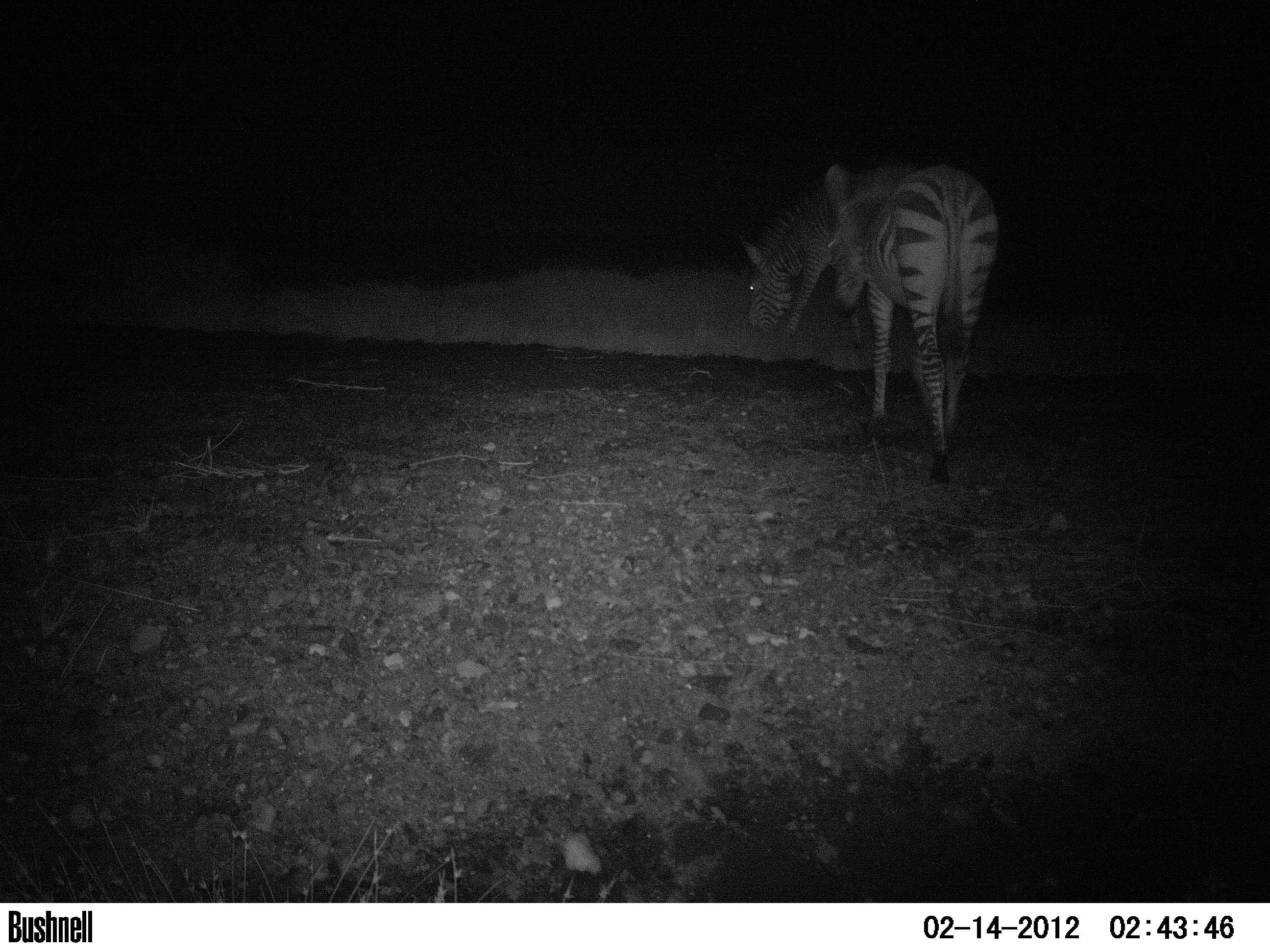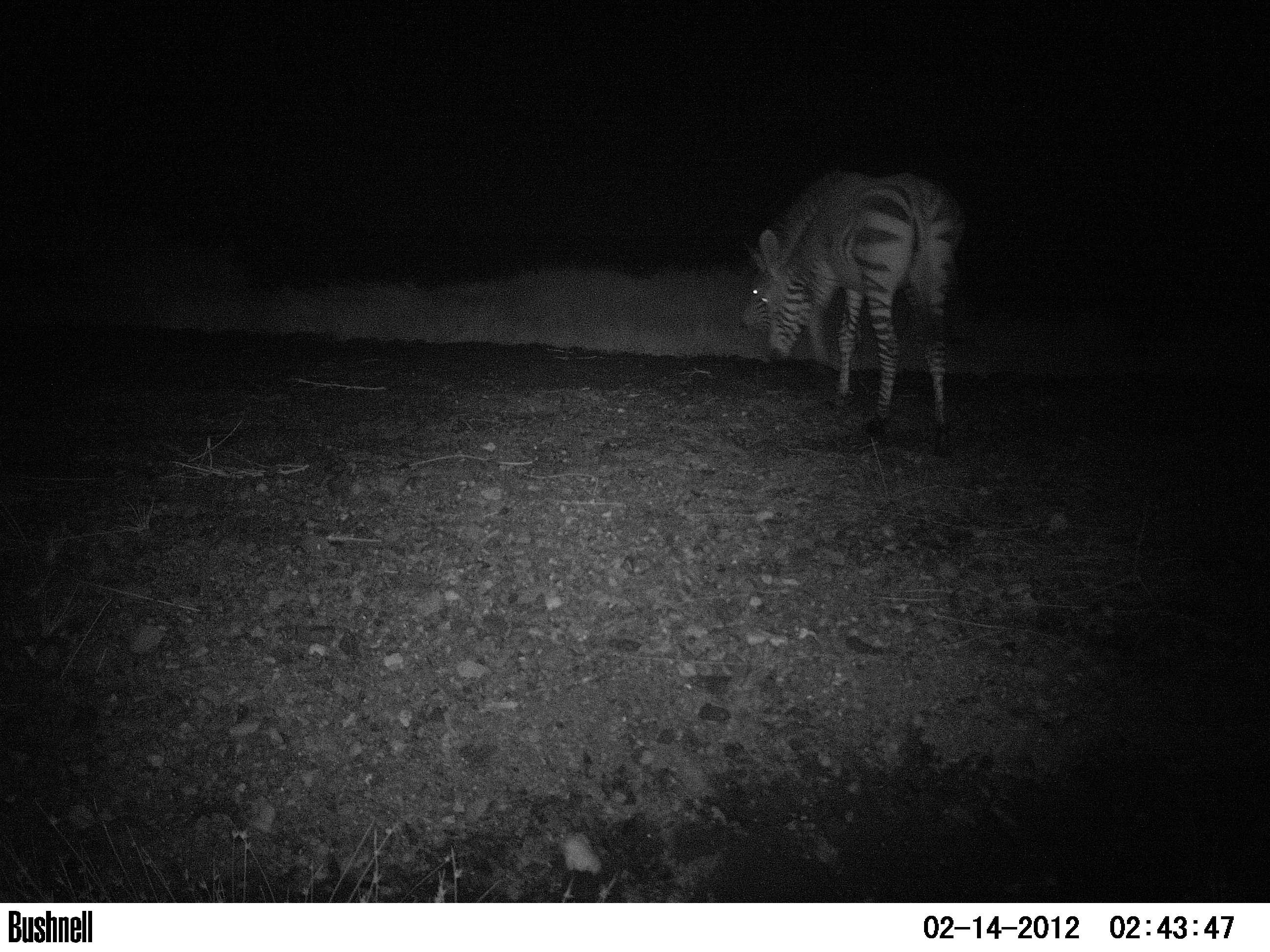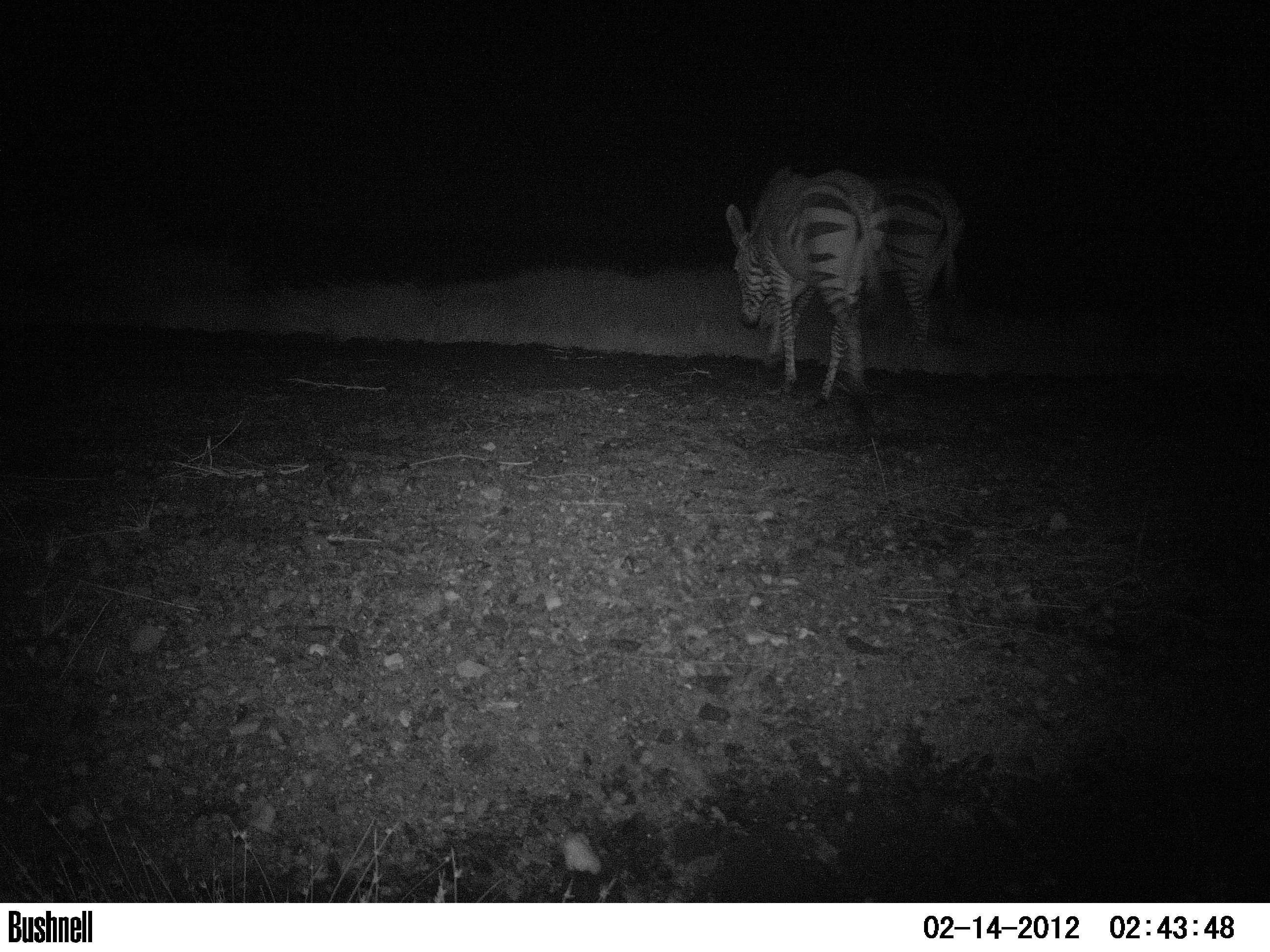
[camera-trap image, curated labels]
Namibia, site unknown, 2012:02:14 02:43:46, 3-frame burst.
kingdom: Animalia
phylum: Chordata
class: Mammalia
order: Perissodactyla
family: Equidae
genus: Equus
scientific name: Equus zebra hartmannae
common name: hartmann's mountain zebra